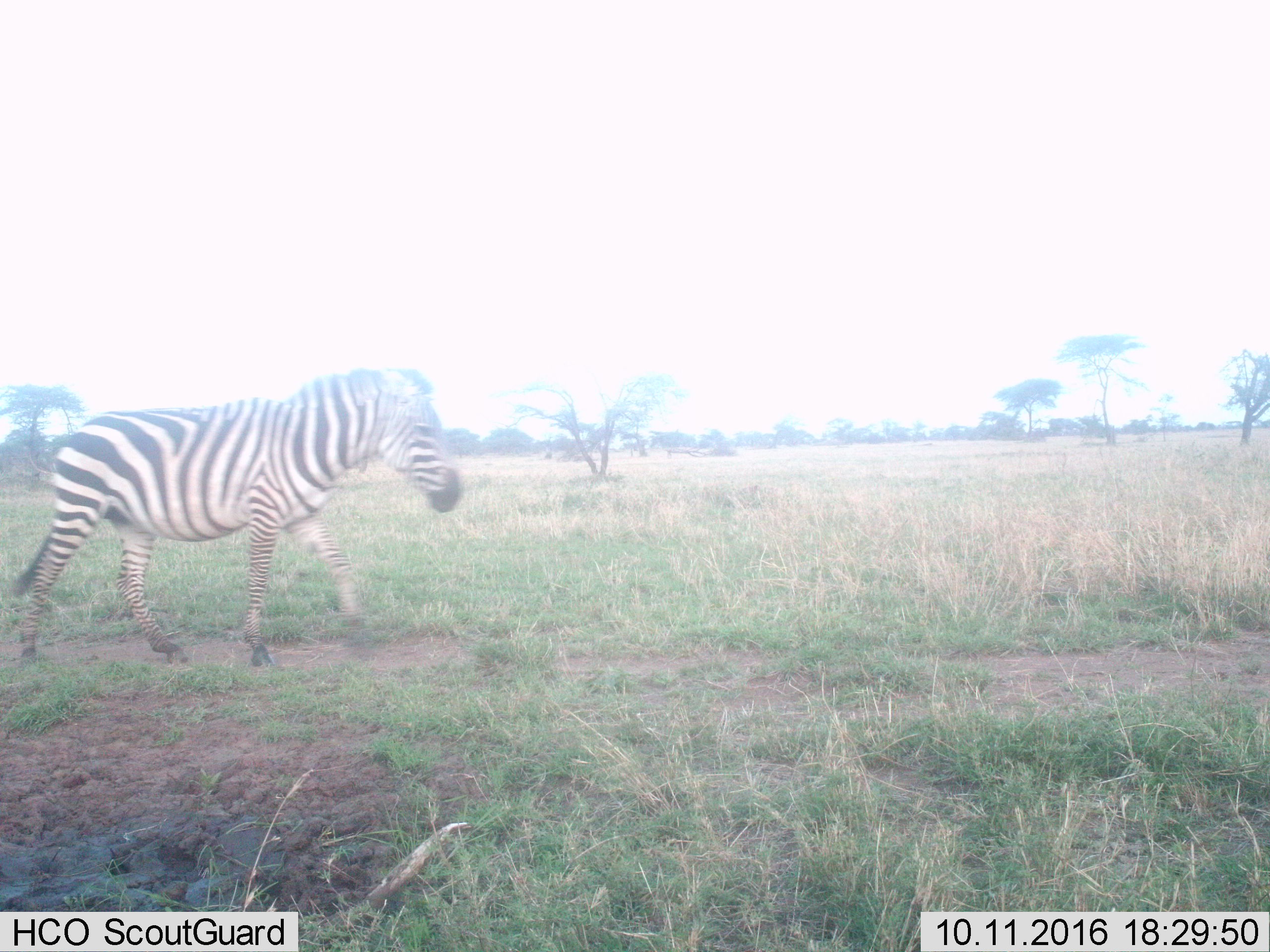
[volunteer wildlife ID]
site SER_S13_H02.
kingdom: Animalia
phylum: Chordata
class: Mammalia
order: Perissodactyla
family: Equidae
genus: Equus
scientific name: Equus quagga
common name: plains zebra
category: zebraplains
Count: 1.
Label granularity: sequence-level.